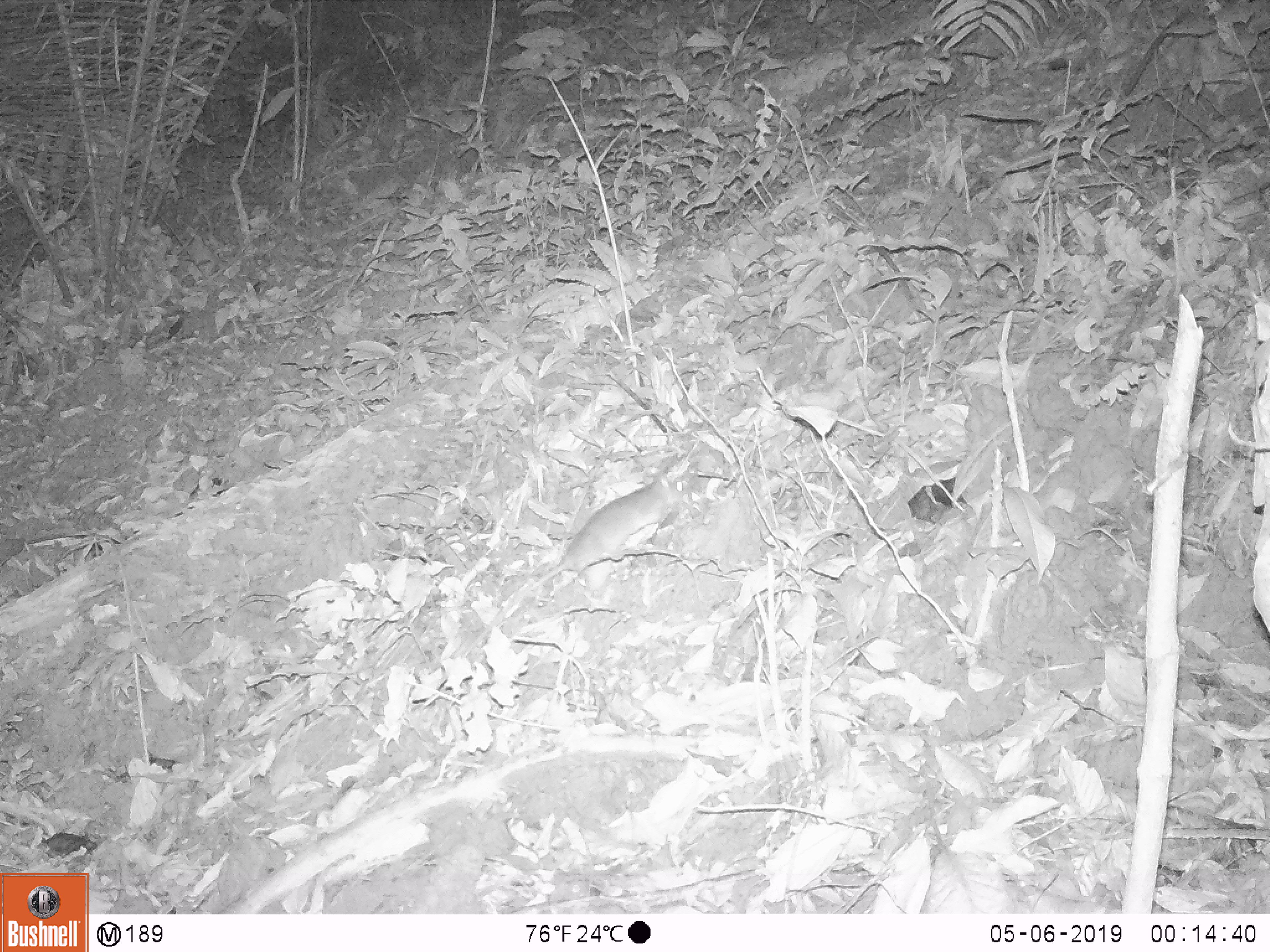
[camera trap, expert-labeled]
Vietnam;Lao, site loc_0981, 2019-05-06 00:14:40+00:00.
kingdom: Animalia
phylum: Chordata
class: Mammalia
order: Rodentia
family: Muridae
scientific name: Muridae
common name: old-world mice and rats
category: unidentified murid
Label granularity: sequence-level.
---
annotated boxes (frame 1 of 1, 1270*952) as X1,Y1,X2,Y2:
unidentified murid: 462,468,690,658